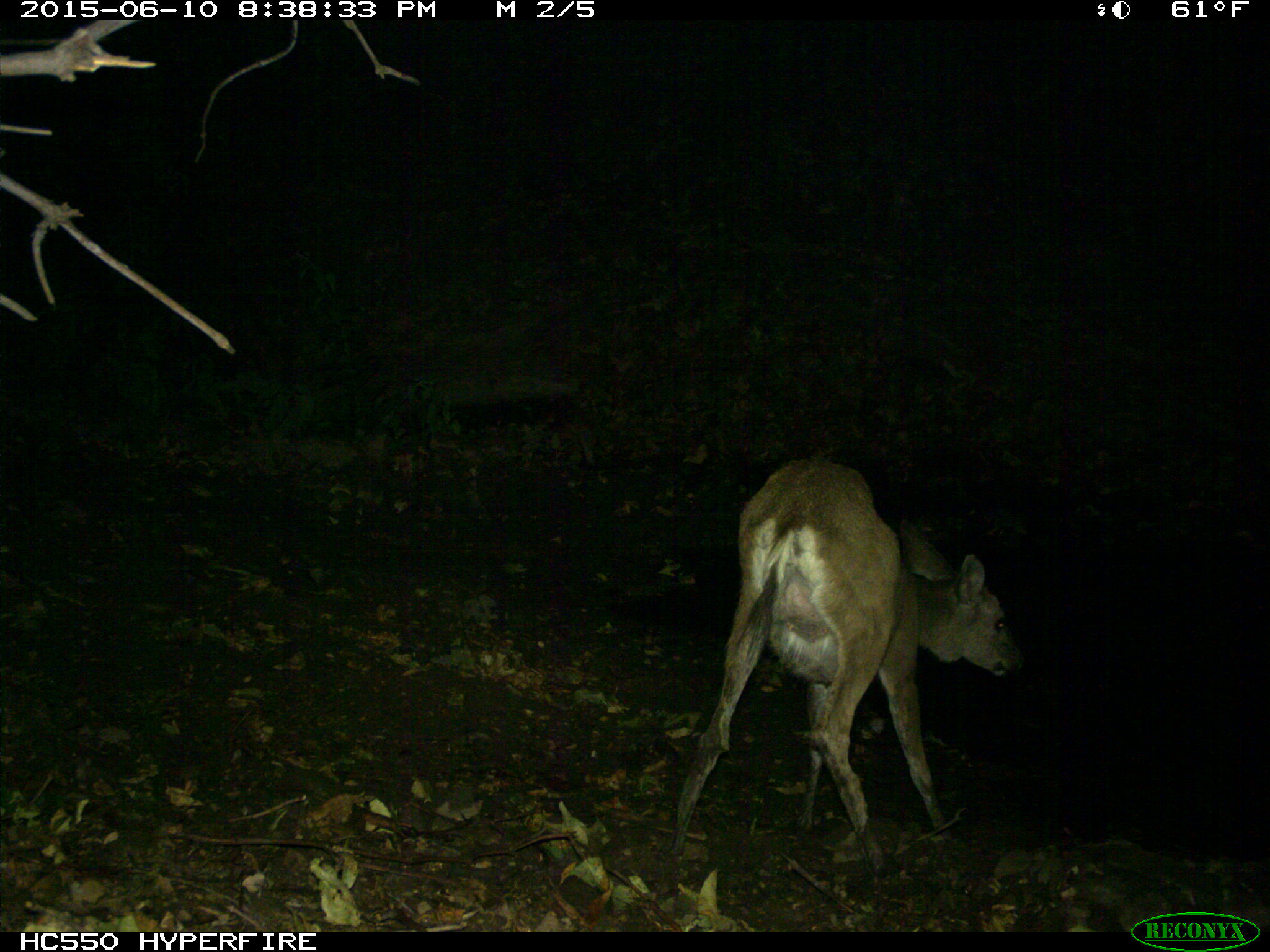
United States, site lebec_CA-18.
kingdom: Animalia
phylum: Chordata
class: Mammalia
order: Artiodactyla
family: Cervidae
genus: Odocoileus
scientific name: Odocoileus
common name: deer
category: unidentified deer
Unidentified deer (deer) (Odocoileus).